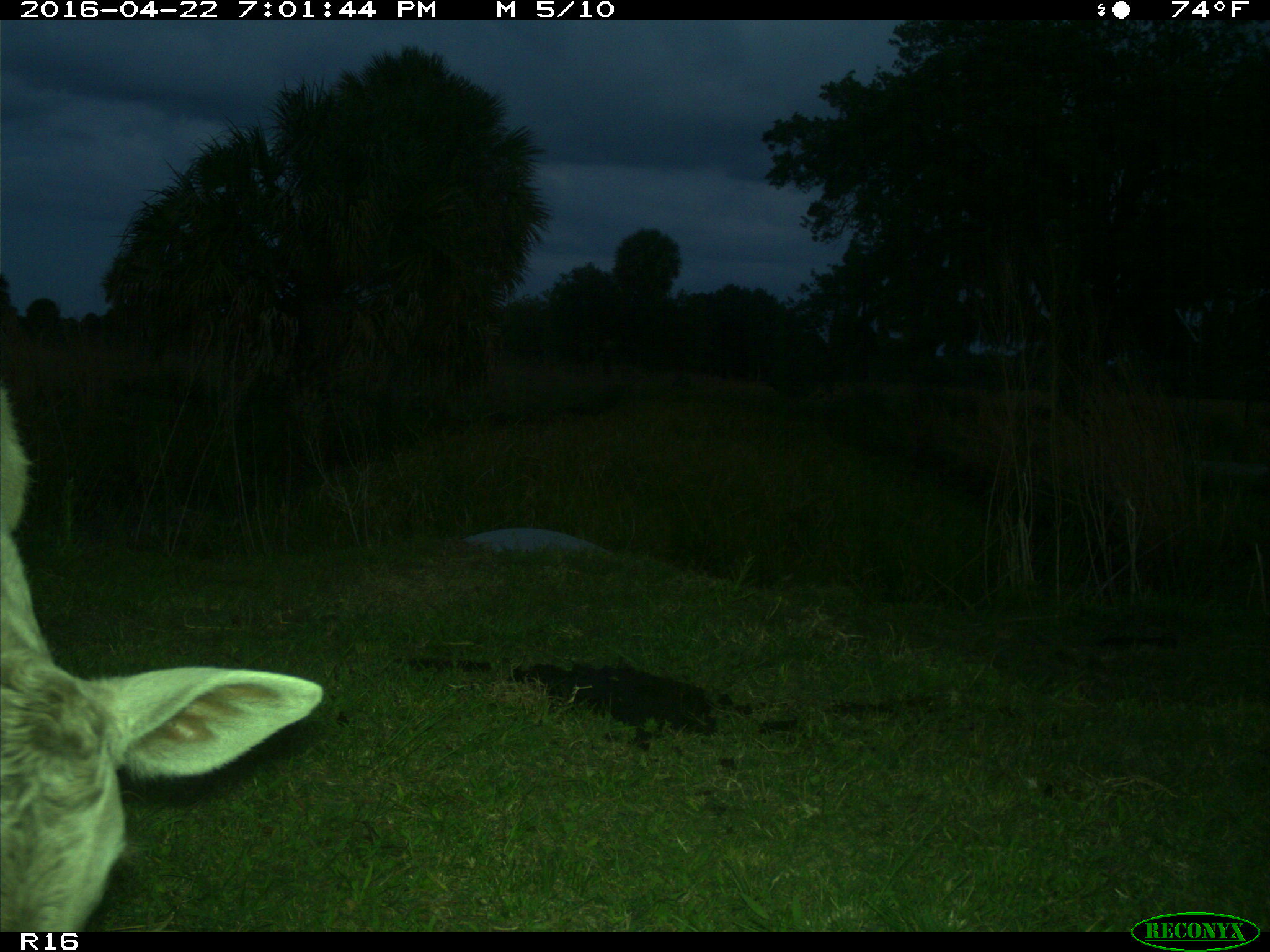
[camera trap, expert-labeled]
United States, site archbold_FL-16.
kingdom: Animalia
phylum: Chordata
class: Mammalia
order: Artiodactyla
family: Bovidae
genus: Bos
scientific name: Bos taurus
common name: domestic cow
Bos taurus (domestic cow).